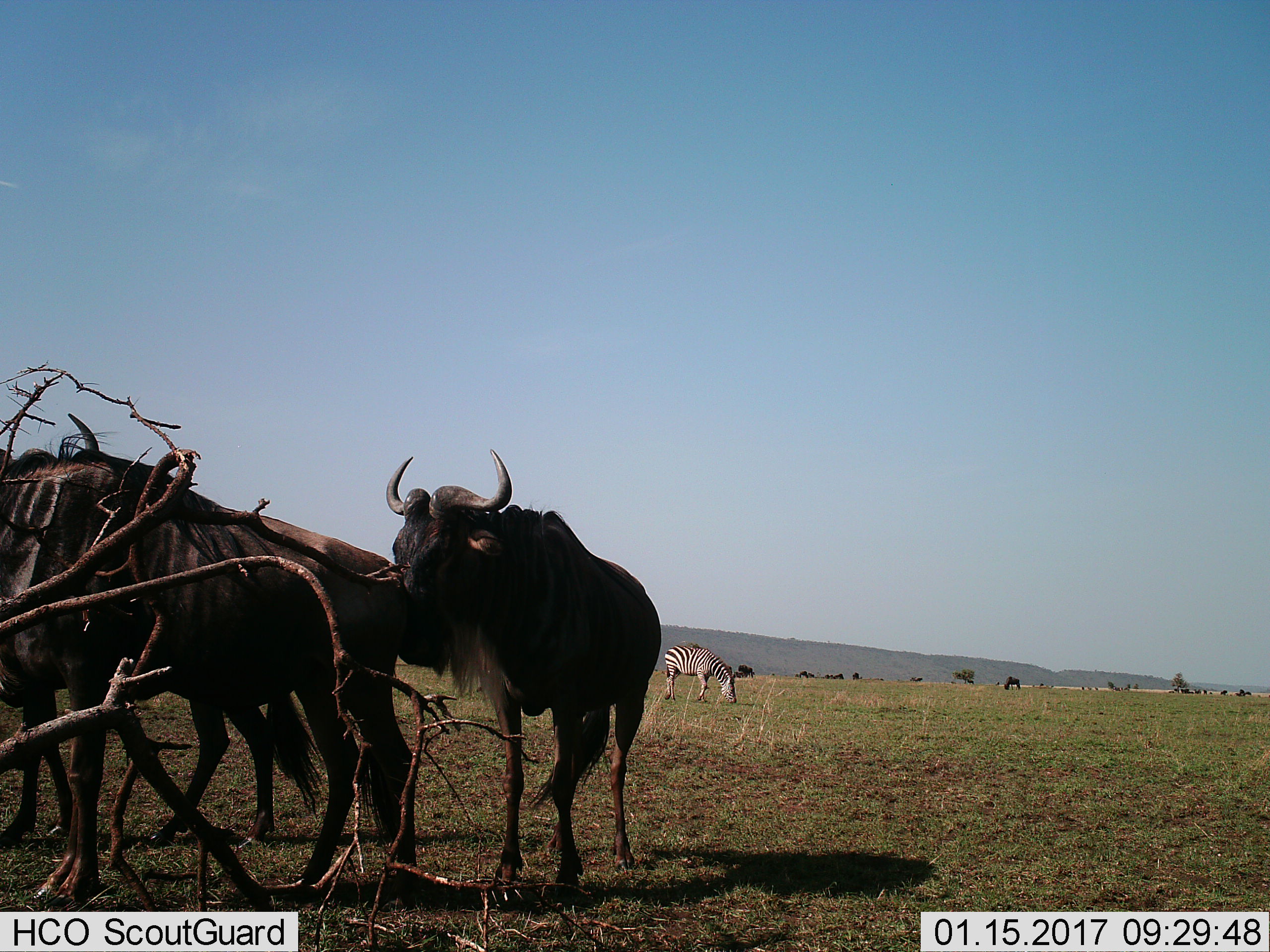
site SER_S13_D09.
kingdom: Animalia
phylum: Chordata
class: Mammalia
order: Artiodactyla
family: Bovidae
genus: Connochaetes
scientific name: Connochaetes taurinus taurinus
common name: blue wildebeest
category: wildebeestblue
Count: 6.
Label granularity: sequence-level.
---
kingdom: Animalia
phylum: Chordata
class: Mammalia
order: Perissodactyla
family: Equidae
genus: Equus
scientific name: Equus quagga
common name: plains zebra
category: zebraplains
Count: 1.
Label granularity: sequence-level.